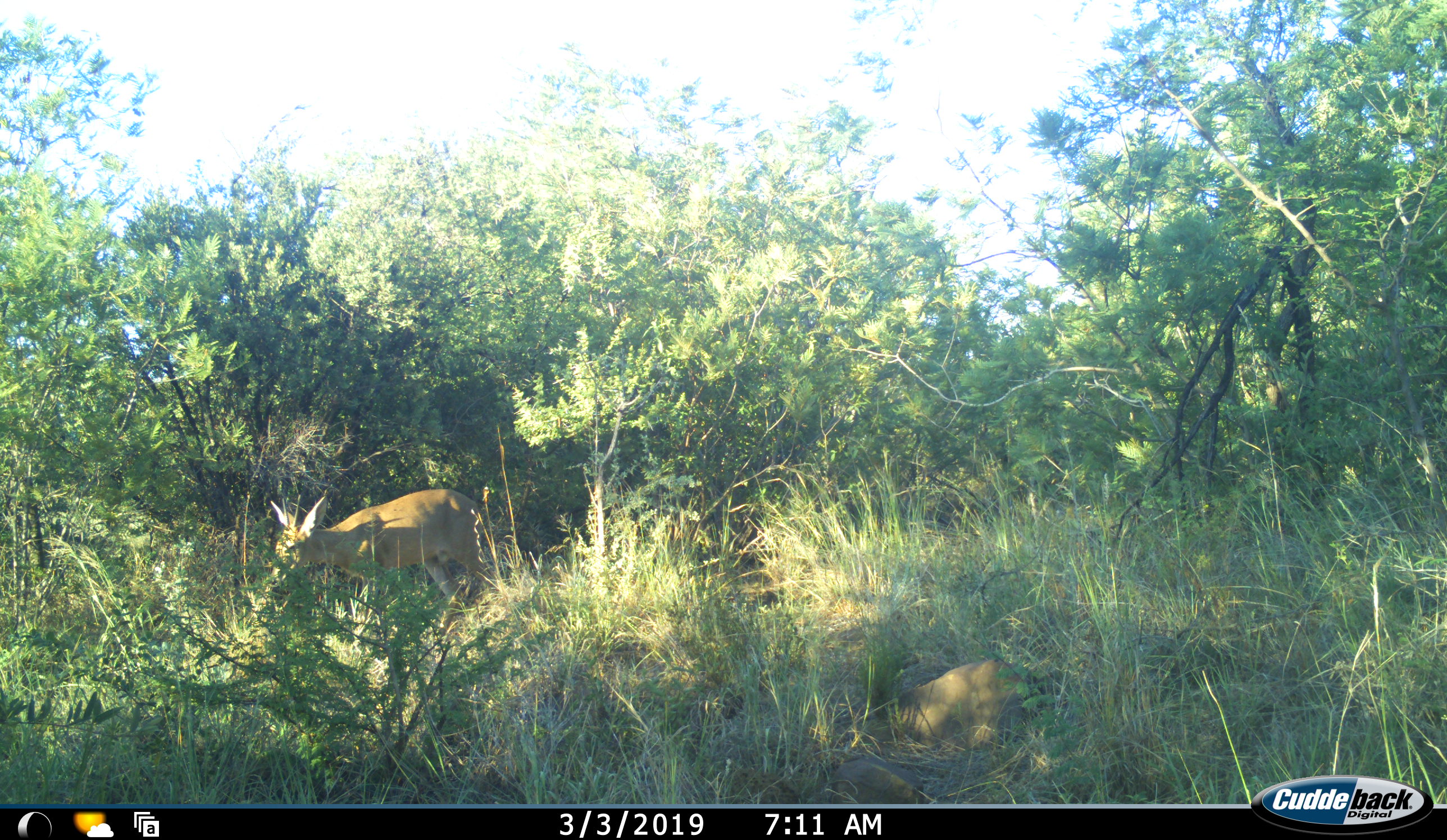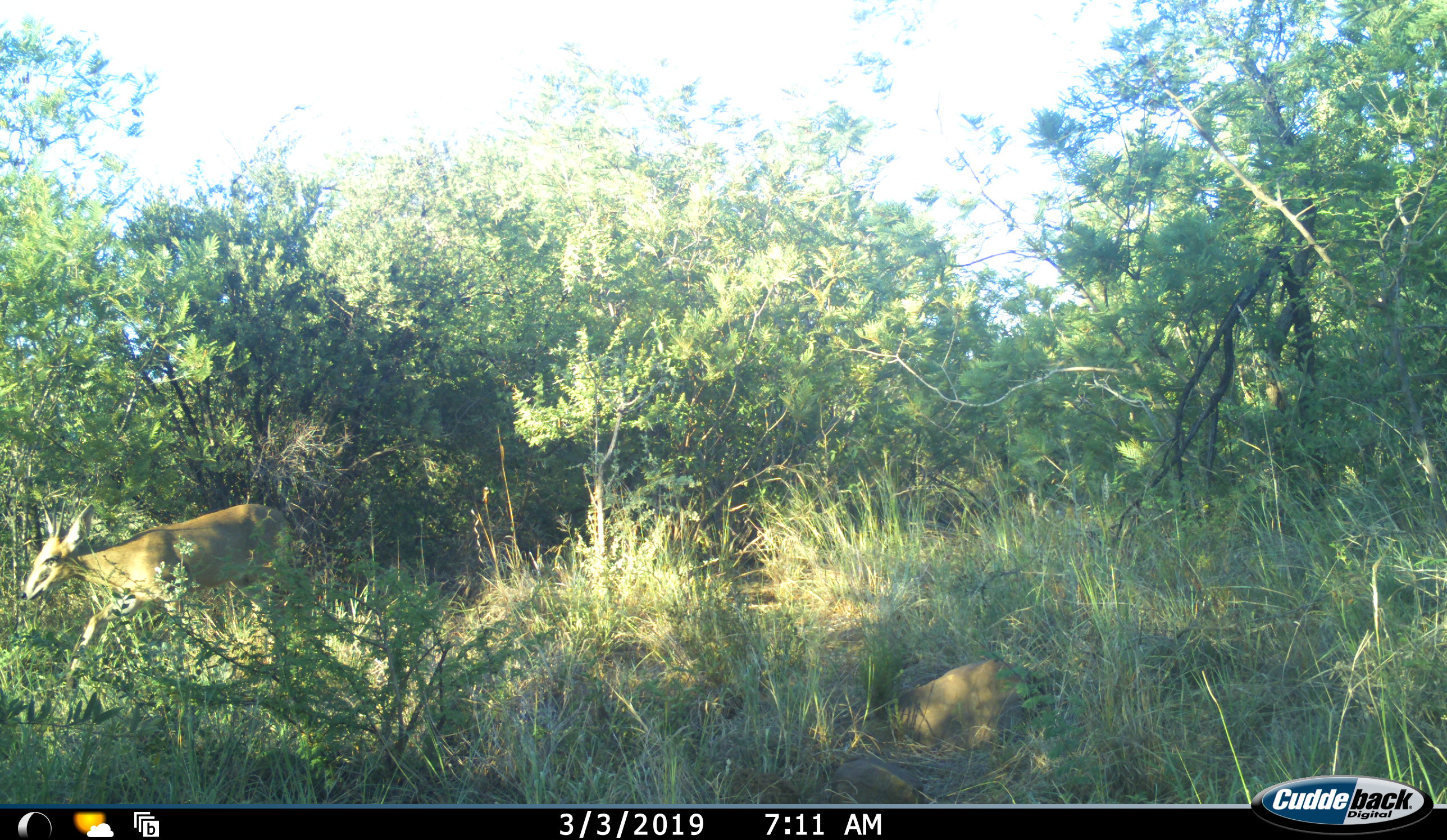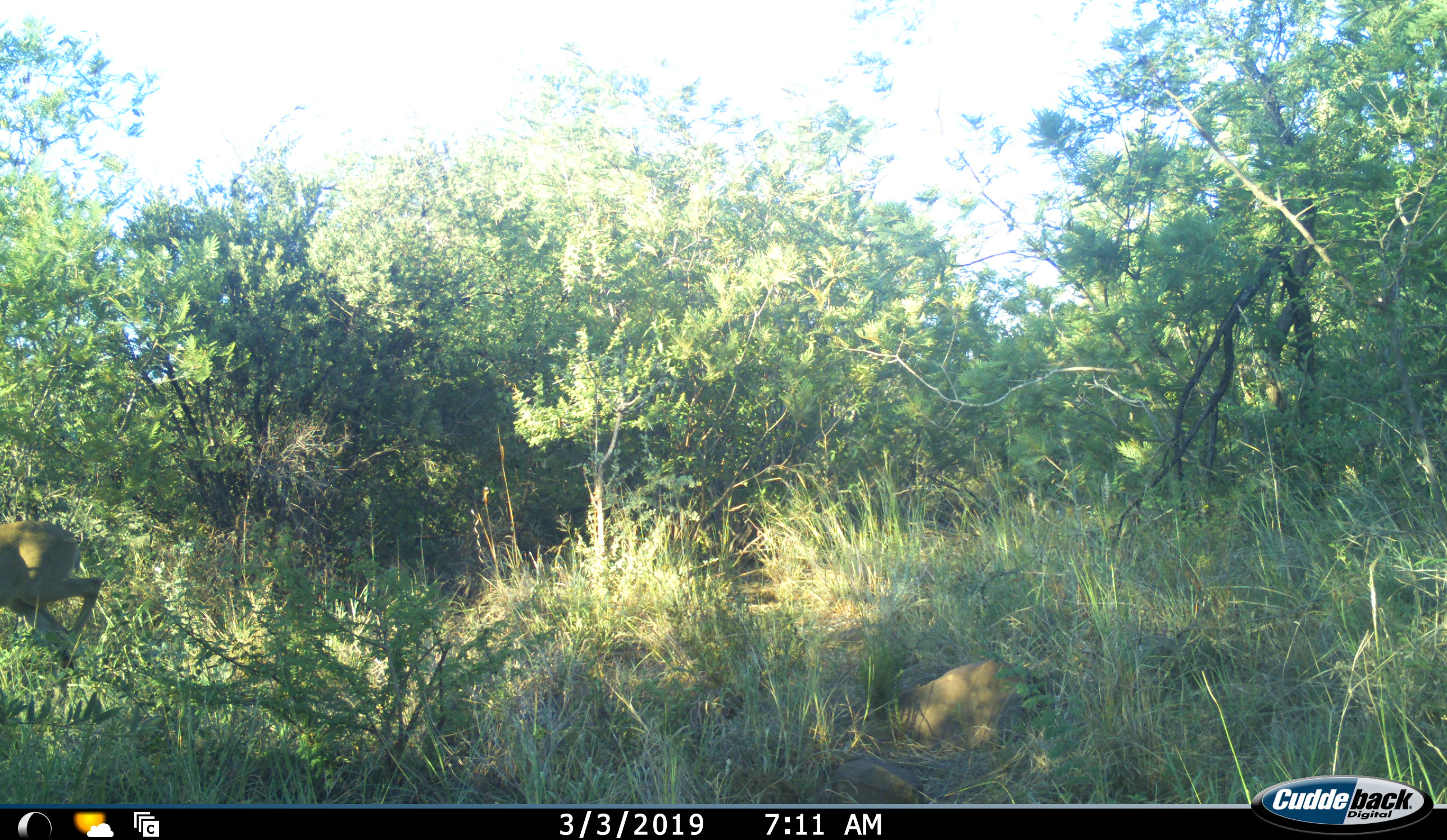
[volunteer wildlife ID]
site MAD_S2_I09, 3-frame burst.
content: unidentified animal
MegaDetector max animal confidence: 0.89